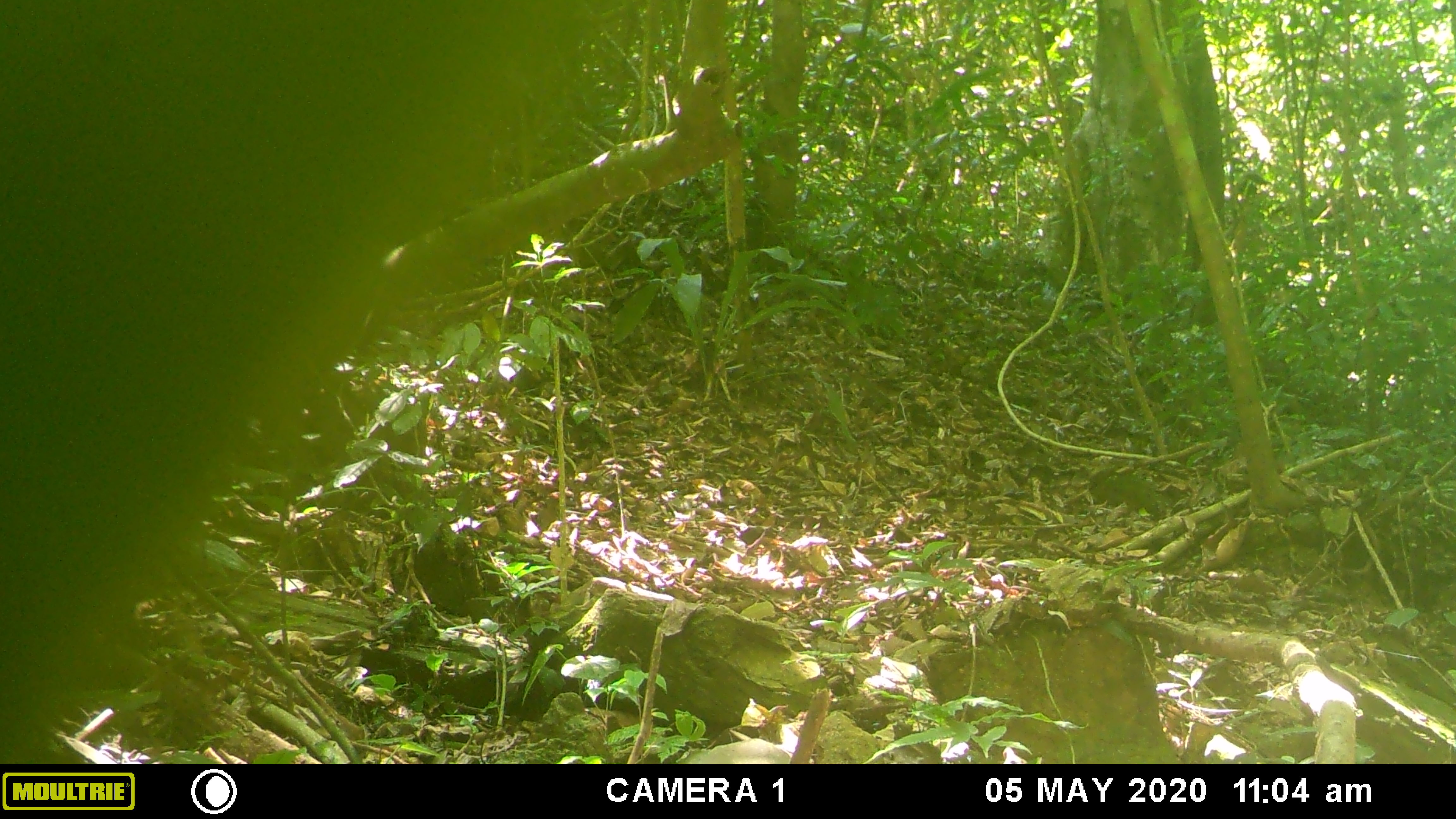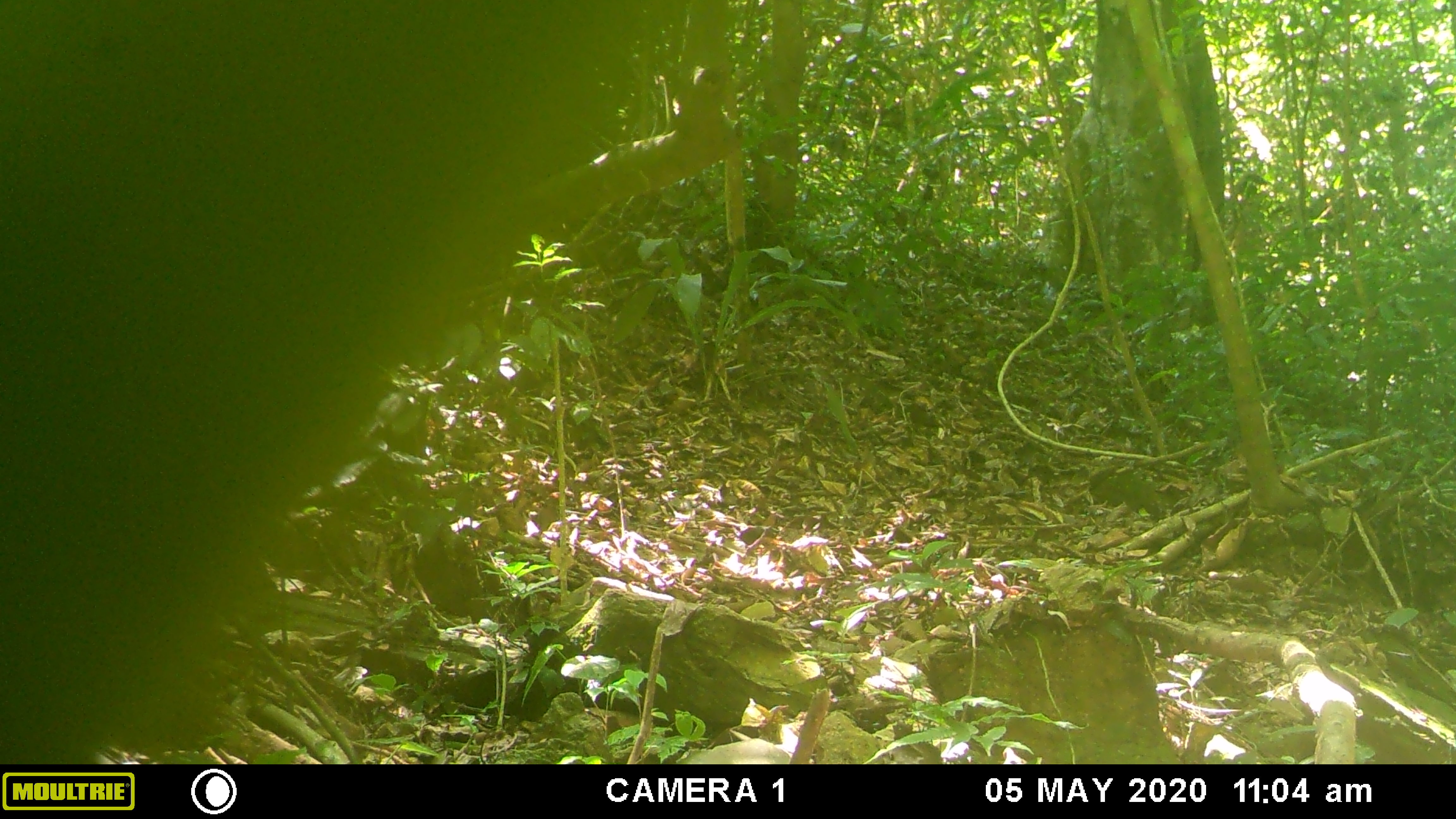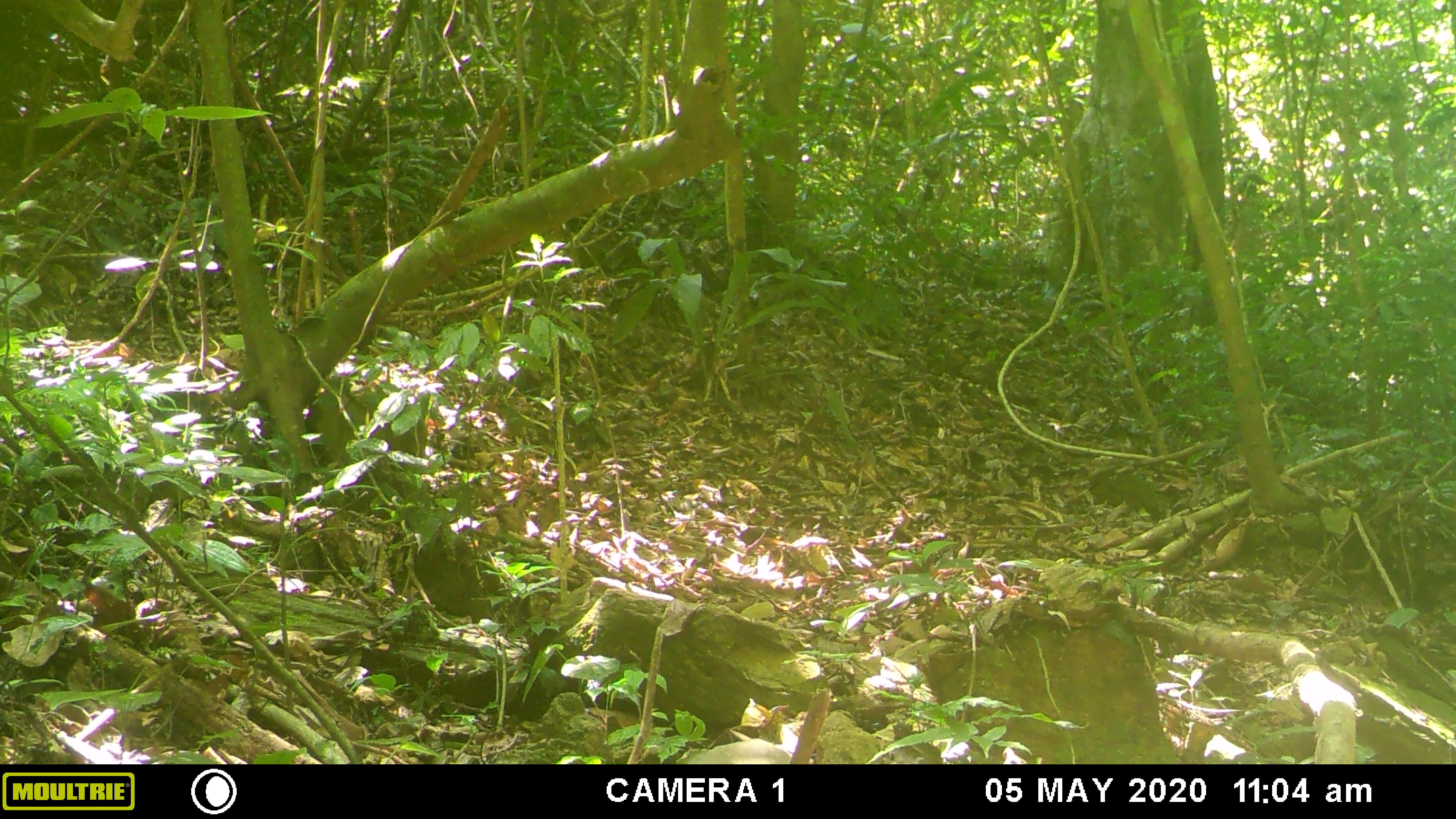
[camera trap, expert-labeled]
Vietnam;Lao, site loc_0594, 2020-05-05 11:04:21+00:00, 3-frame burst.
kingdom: Animalia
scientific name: Animalia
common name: animal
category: unidentified animal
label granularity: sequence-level